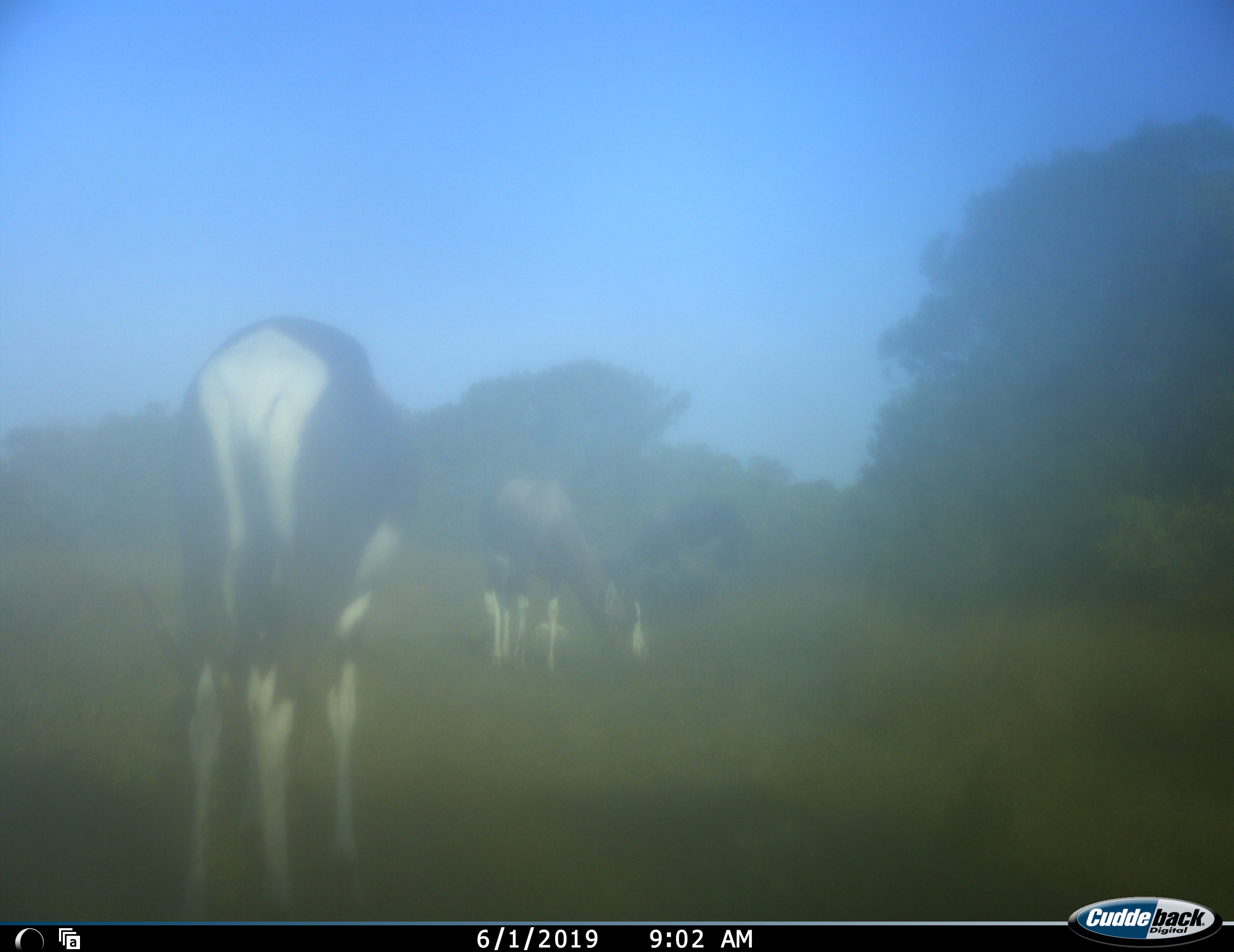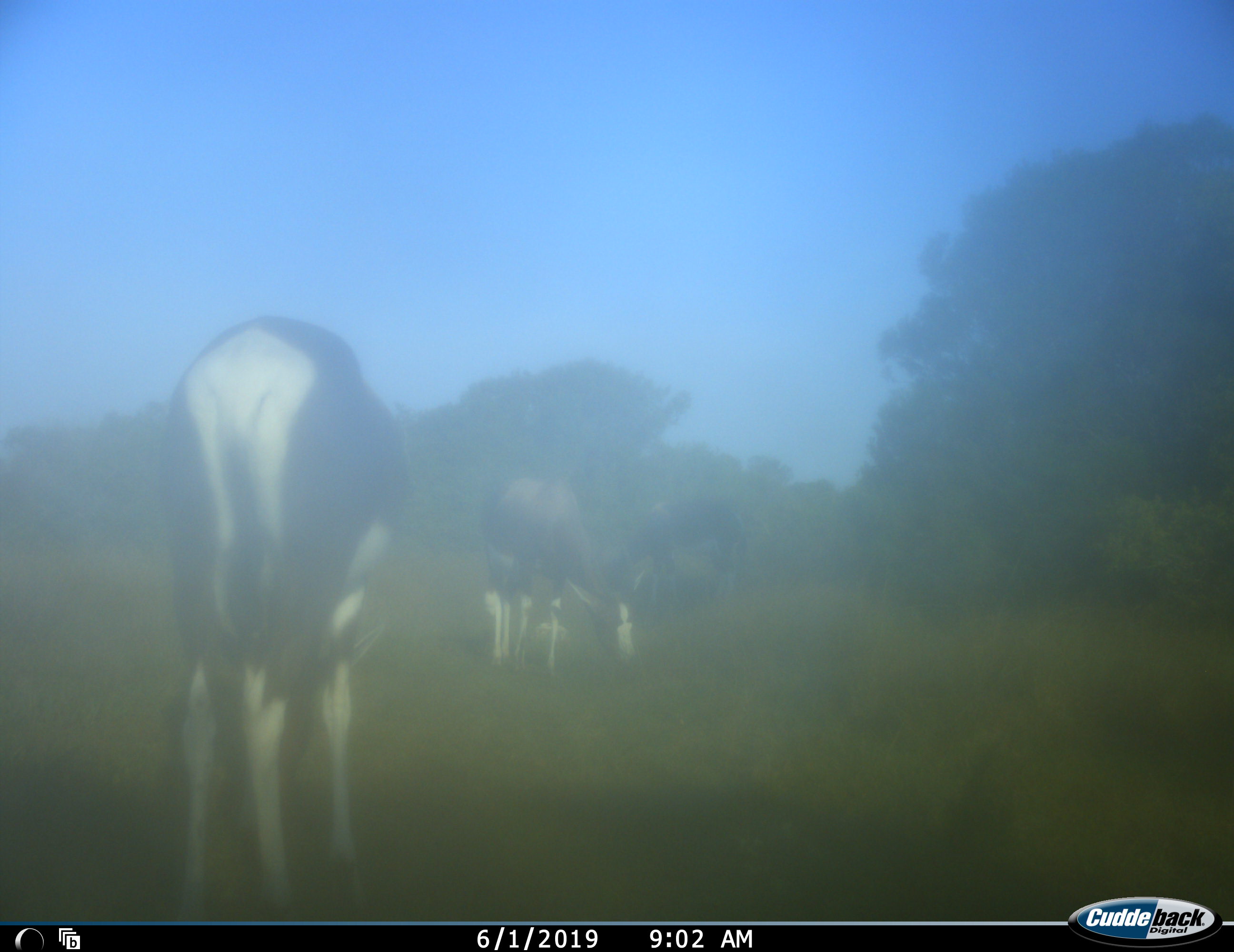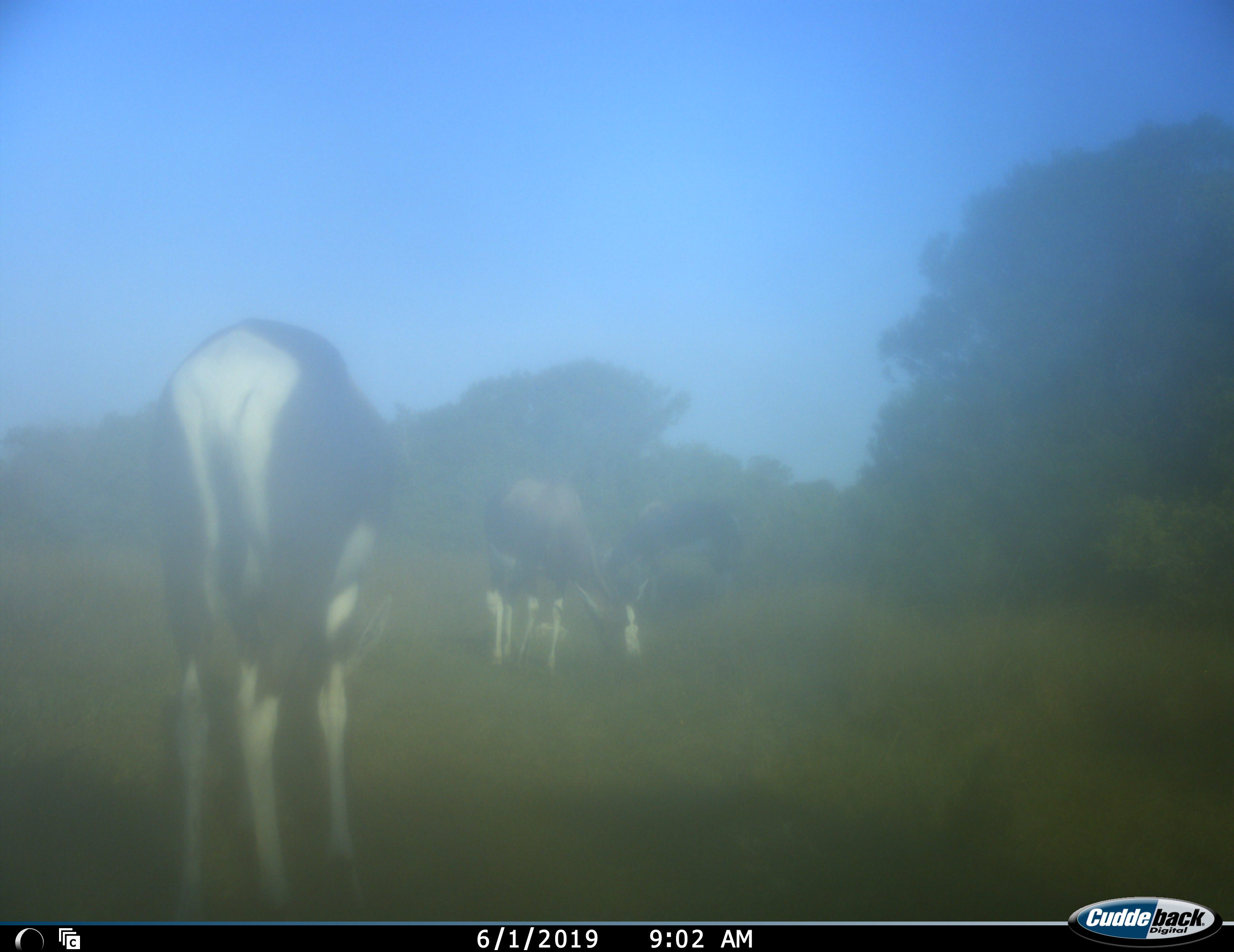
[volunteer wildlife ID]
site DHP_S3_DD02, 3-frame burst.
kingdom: Animalia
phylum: Chordata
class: Mammalia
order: Artiodactyla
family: Bovidae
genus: Damaliscus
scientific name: Damaliscus pygargus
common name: bontebok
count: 3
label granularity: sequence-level